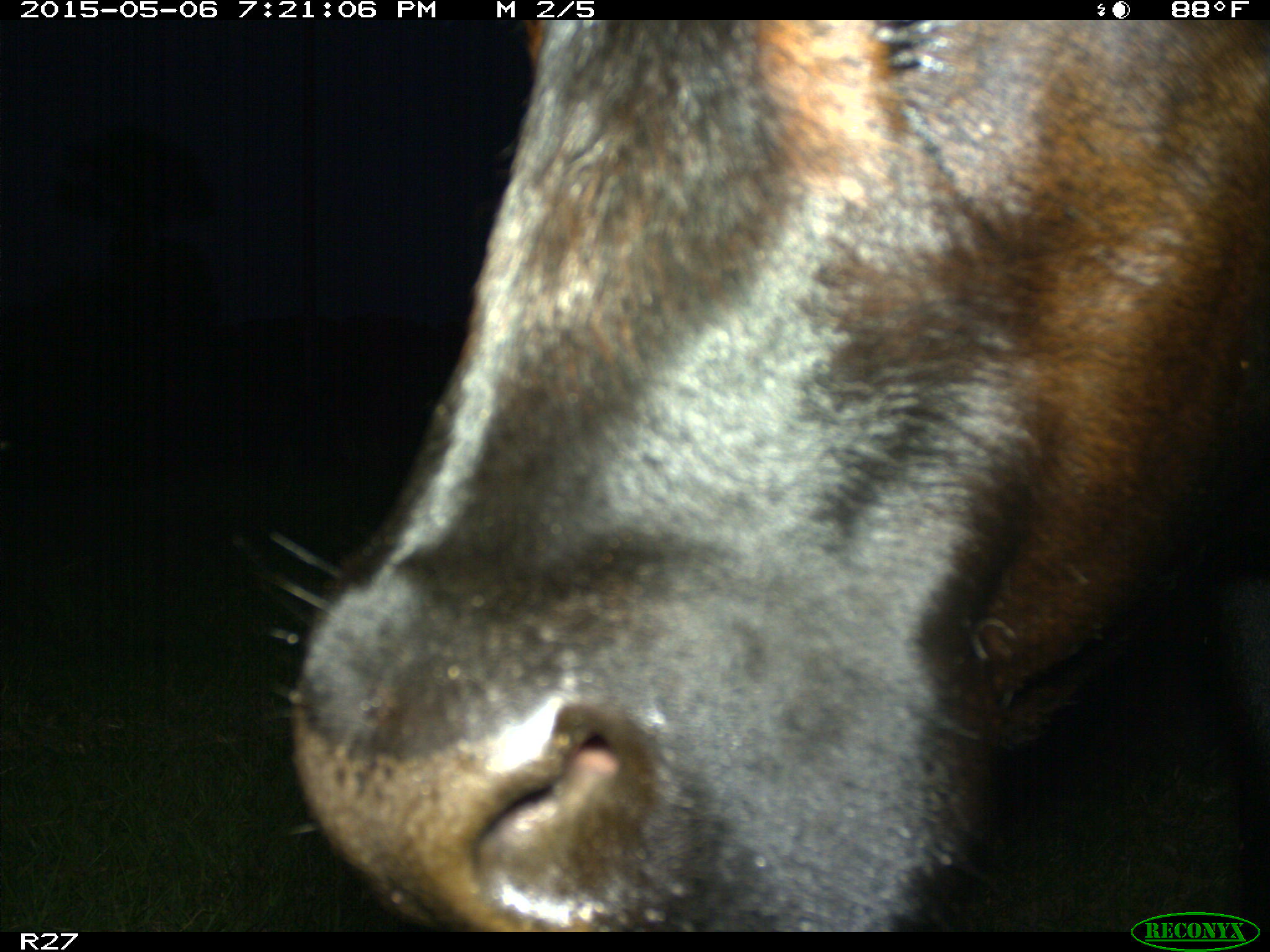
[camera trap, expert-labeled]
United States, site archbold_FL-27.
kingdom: Animalia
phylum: Chordata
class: Mammalia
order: Artiodactyla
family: Bovidae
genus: Bos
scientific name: Bos taurus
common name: domestic cow